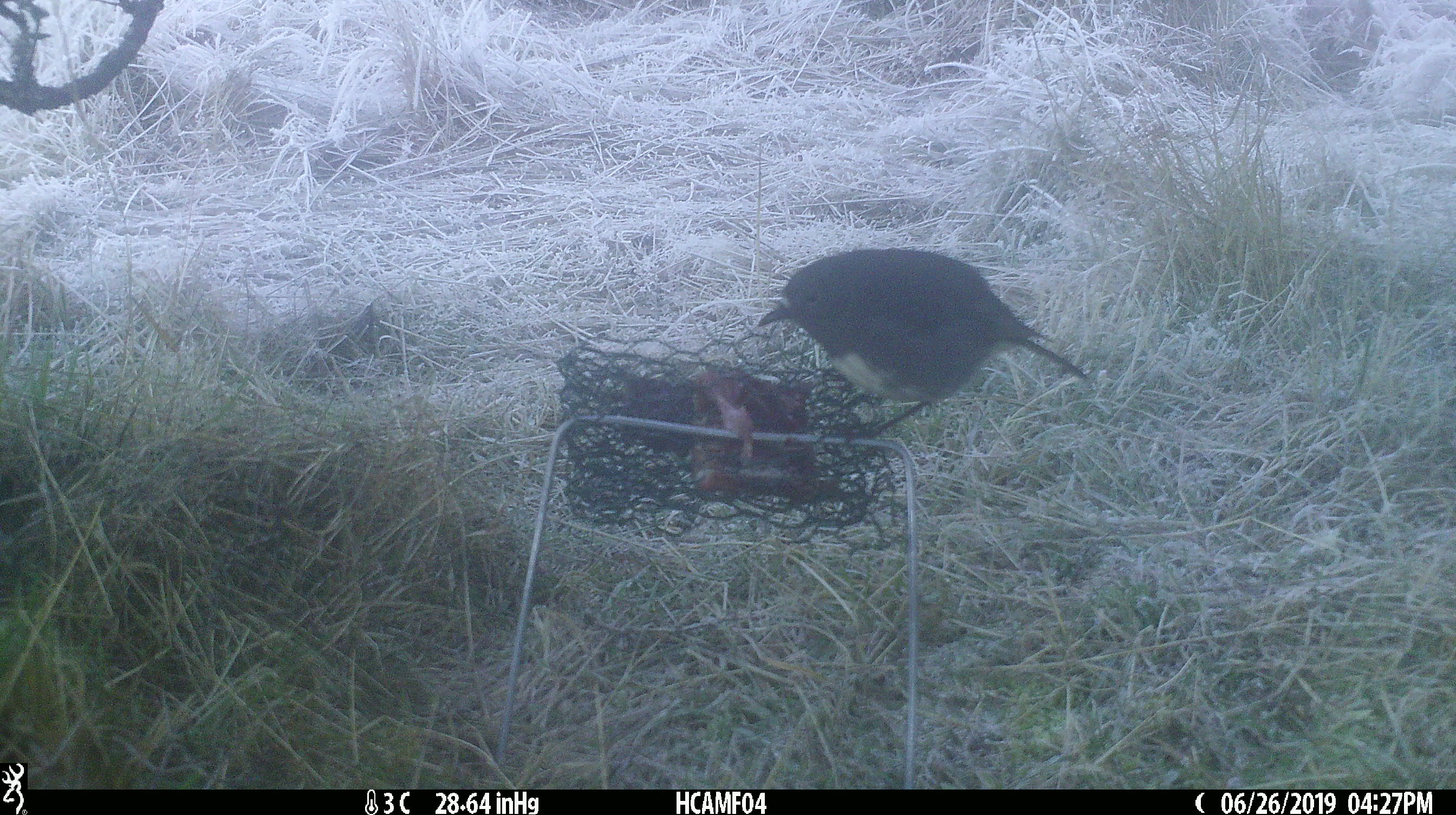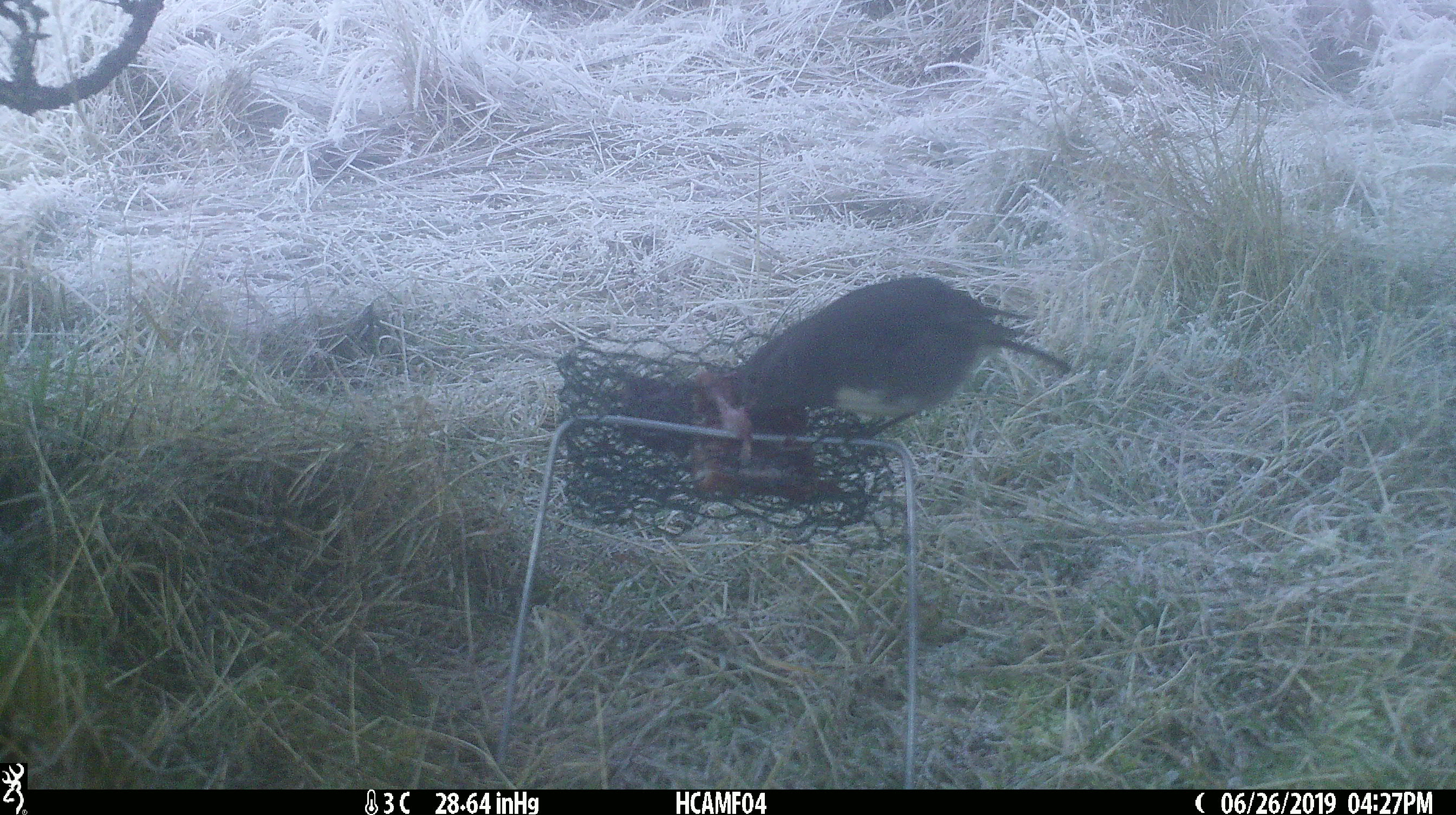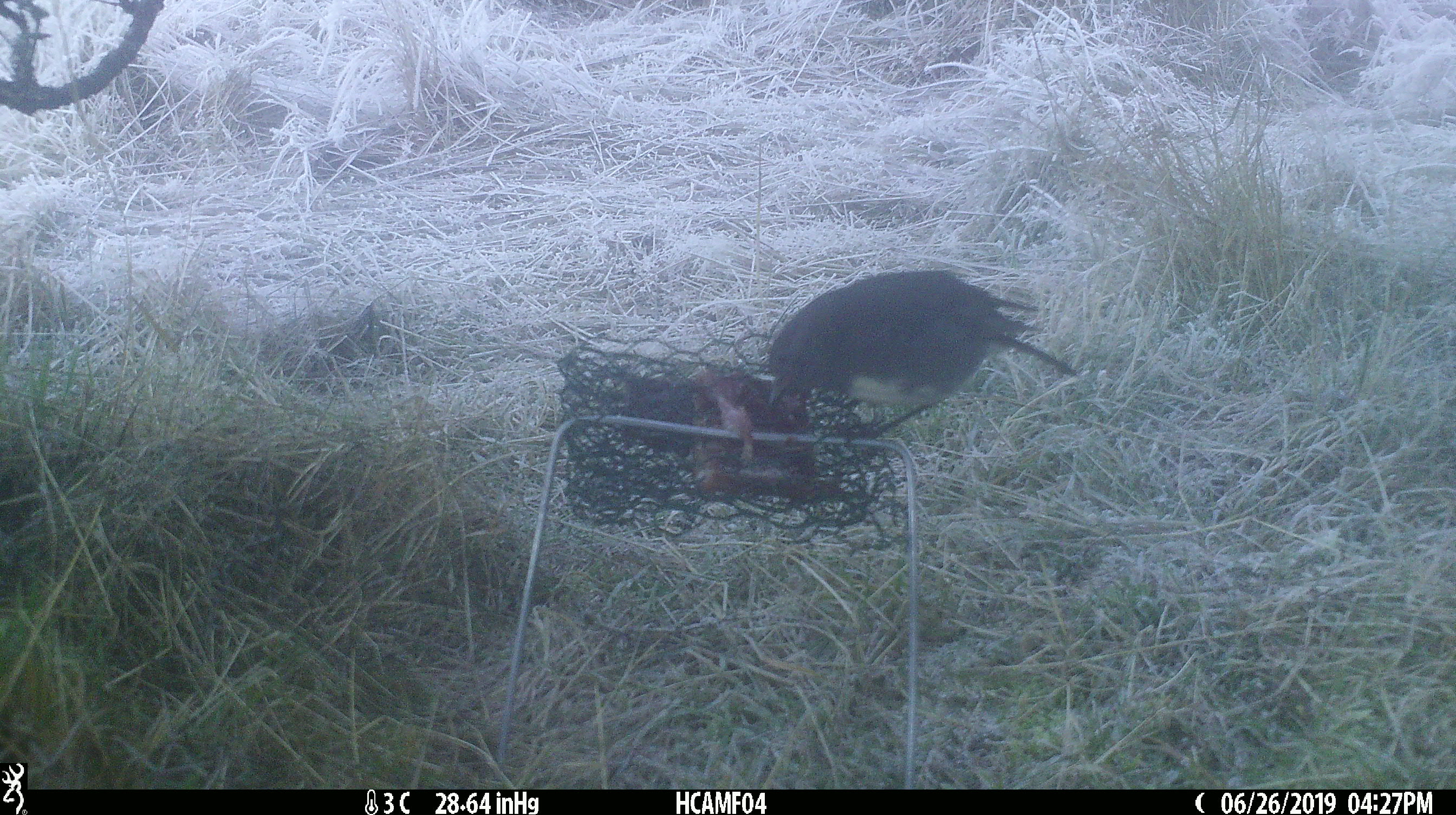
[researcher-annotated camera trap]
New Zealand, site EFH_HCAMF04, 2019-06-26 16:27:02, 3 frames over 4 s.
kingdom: Animalia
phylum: Chordata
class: Aves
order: Passeriformes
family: Petroicidae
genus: Petroica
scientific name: Petroica australis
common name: new zealand robin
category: robin